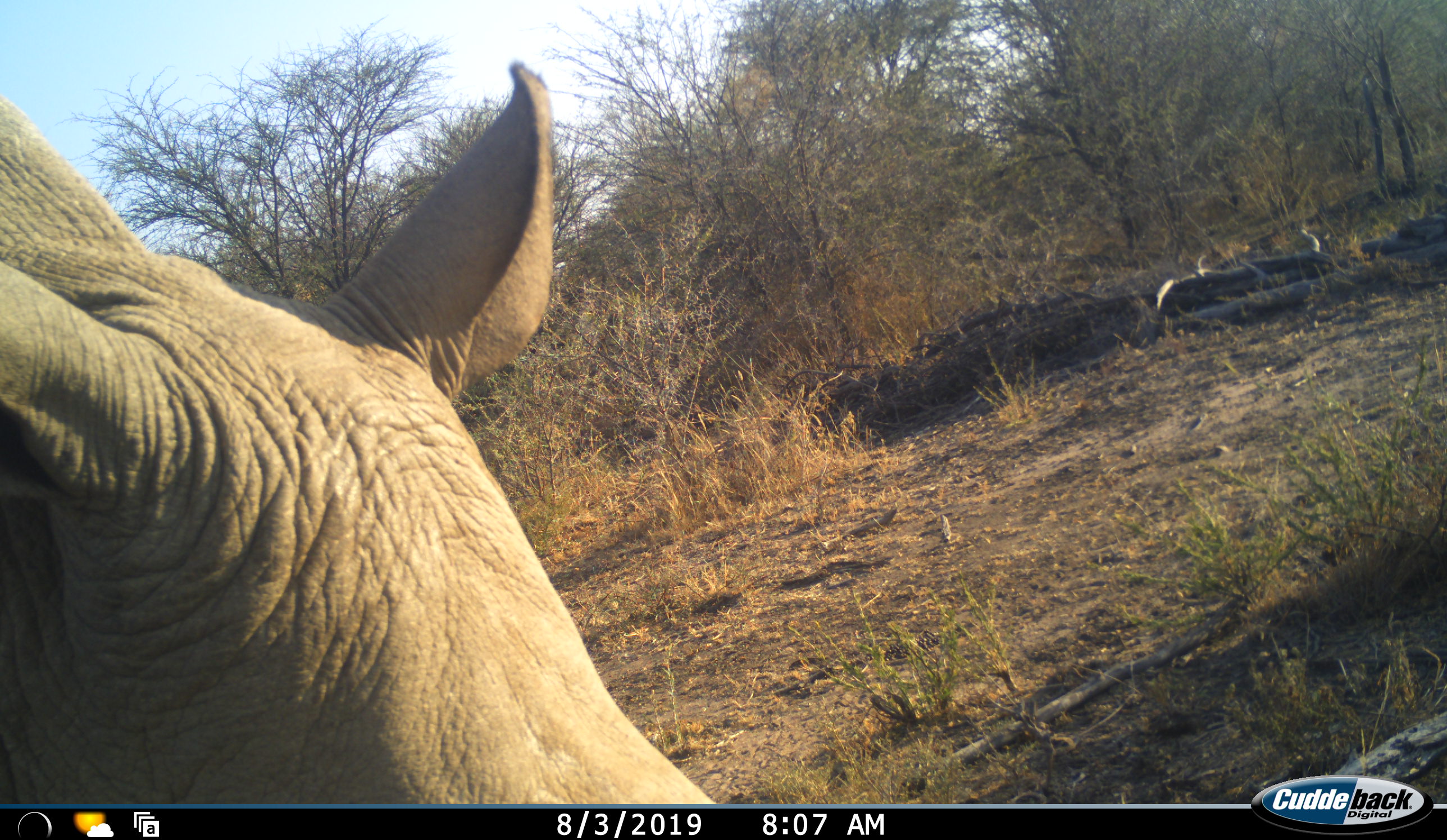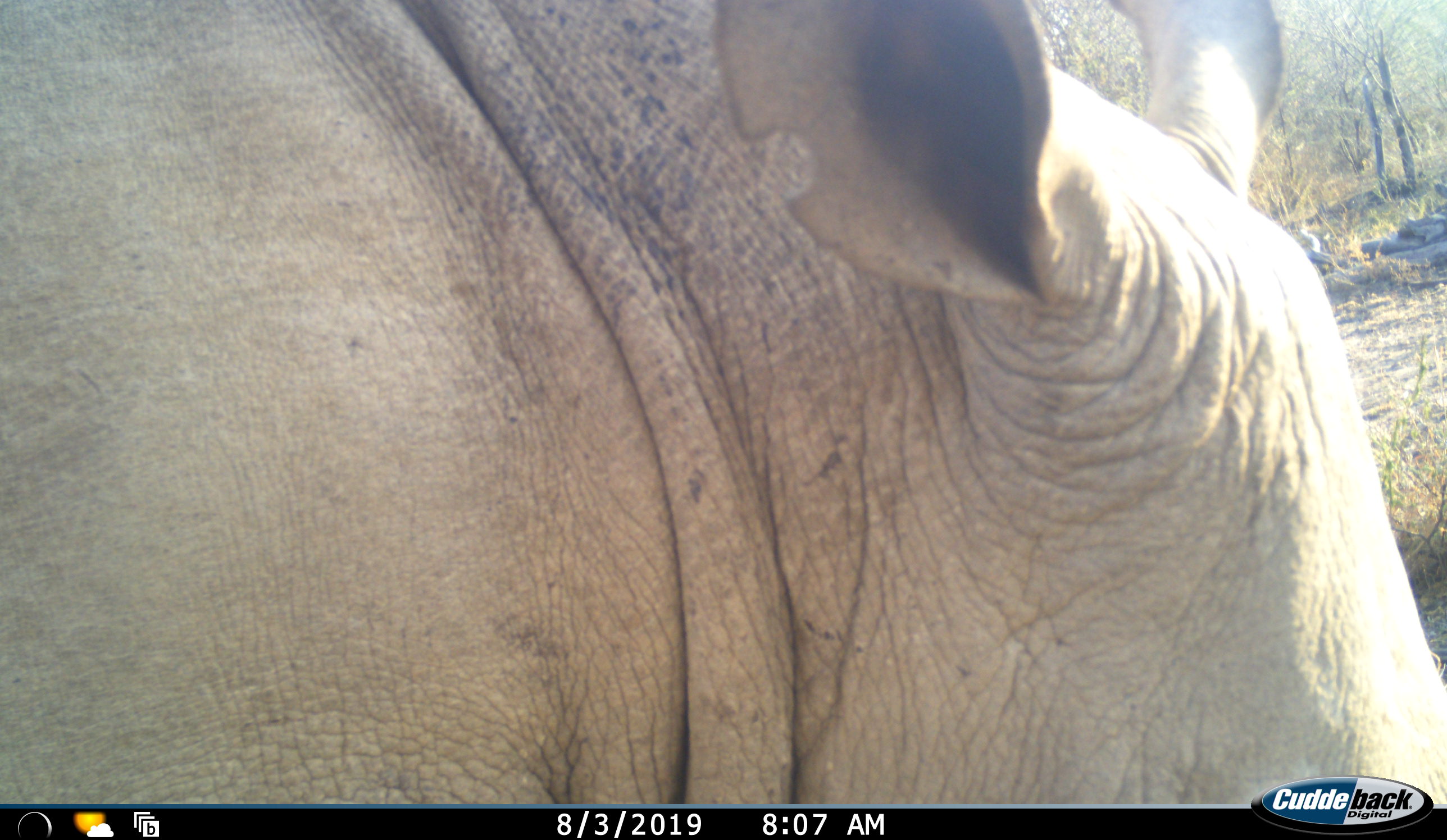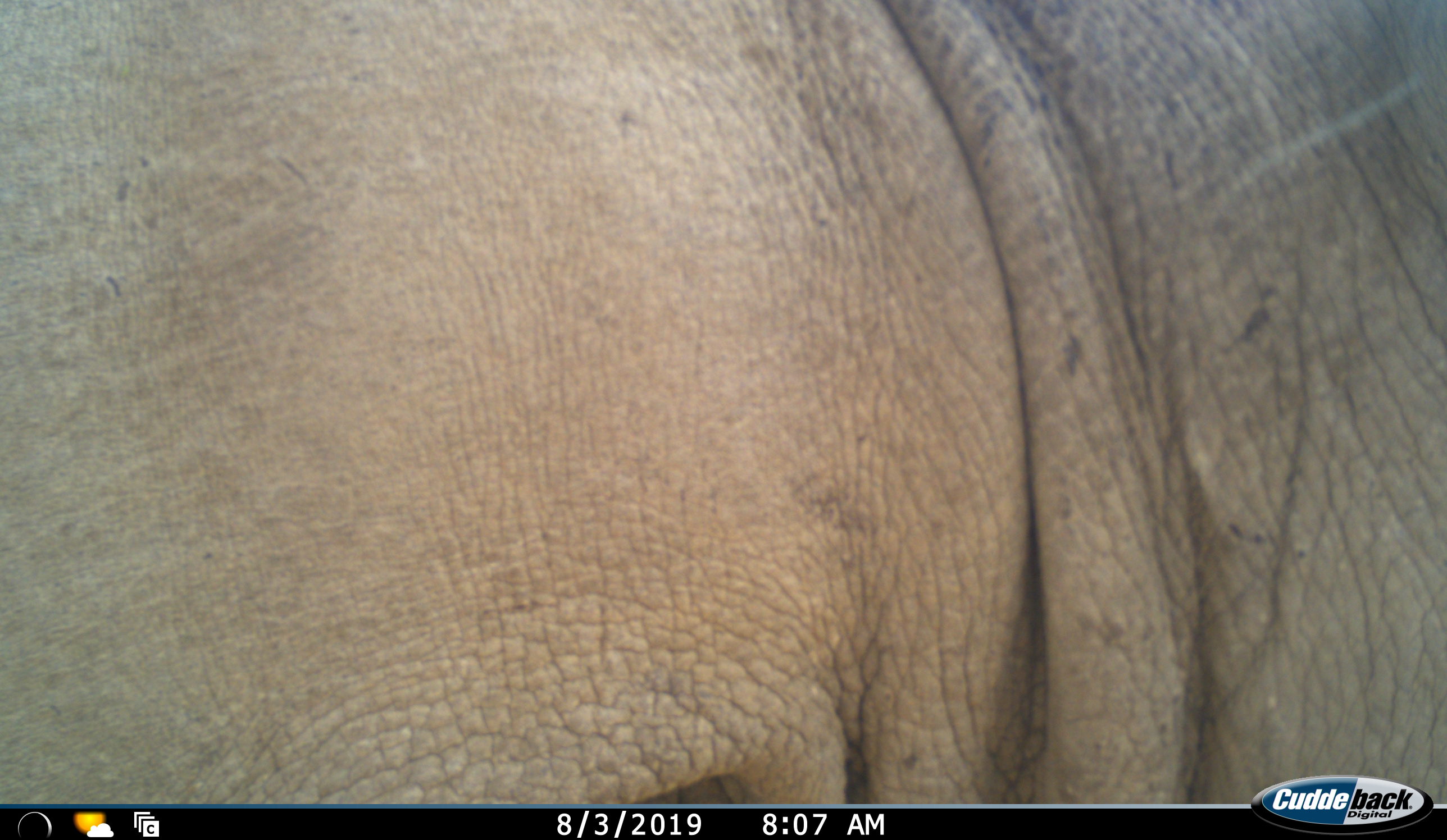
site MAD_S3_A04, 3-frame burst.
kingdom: Animalia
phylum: Chordata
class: Mammalia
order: Perissodactyla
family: Rhinocerotidae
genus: Ceratotherium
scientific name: Ceratotherium simum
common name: white rhinoceros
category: rhinoceroswhite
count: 1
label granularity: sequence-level